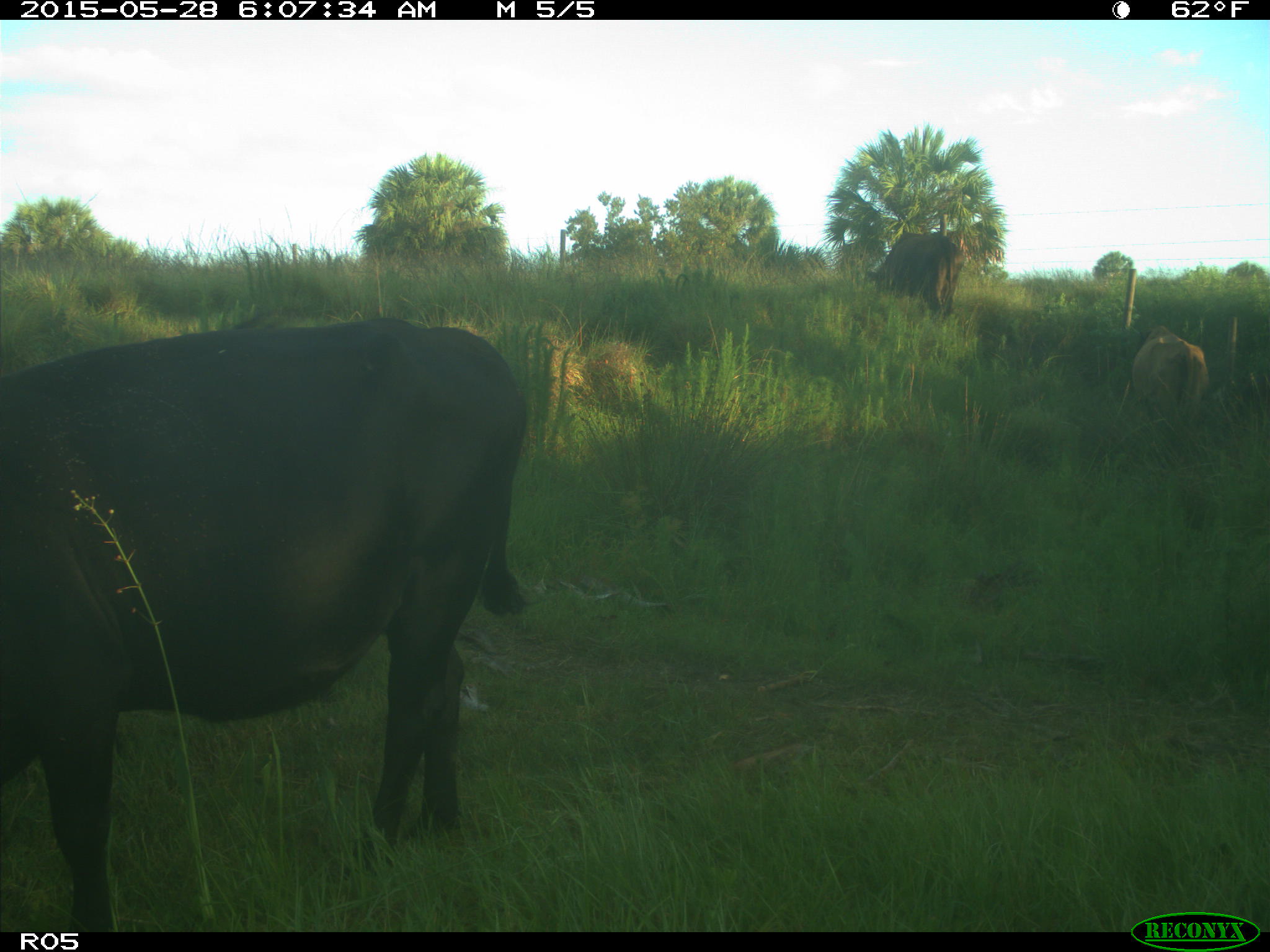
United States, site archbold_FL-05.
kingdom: Animalia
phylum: Chordata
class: Mammalia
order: Artiodactyla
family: Bovidae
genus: Bos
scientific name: Bos taurus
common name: domestic cow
Bos taurus (domestic cow).